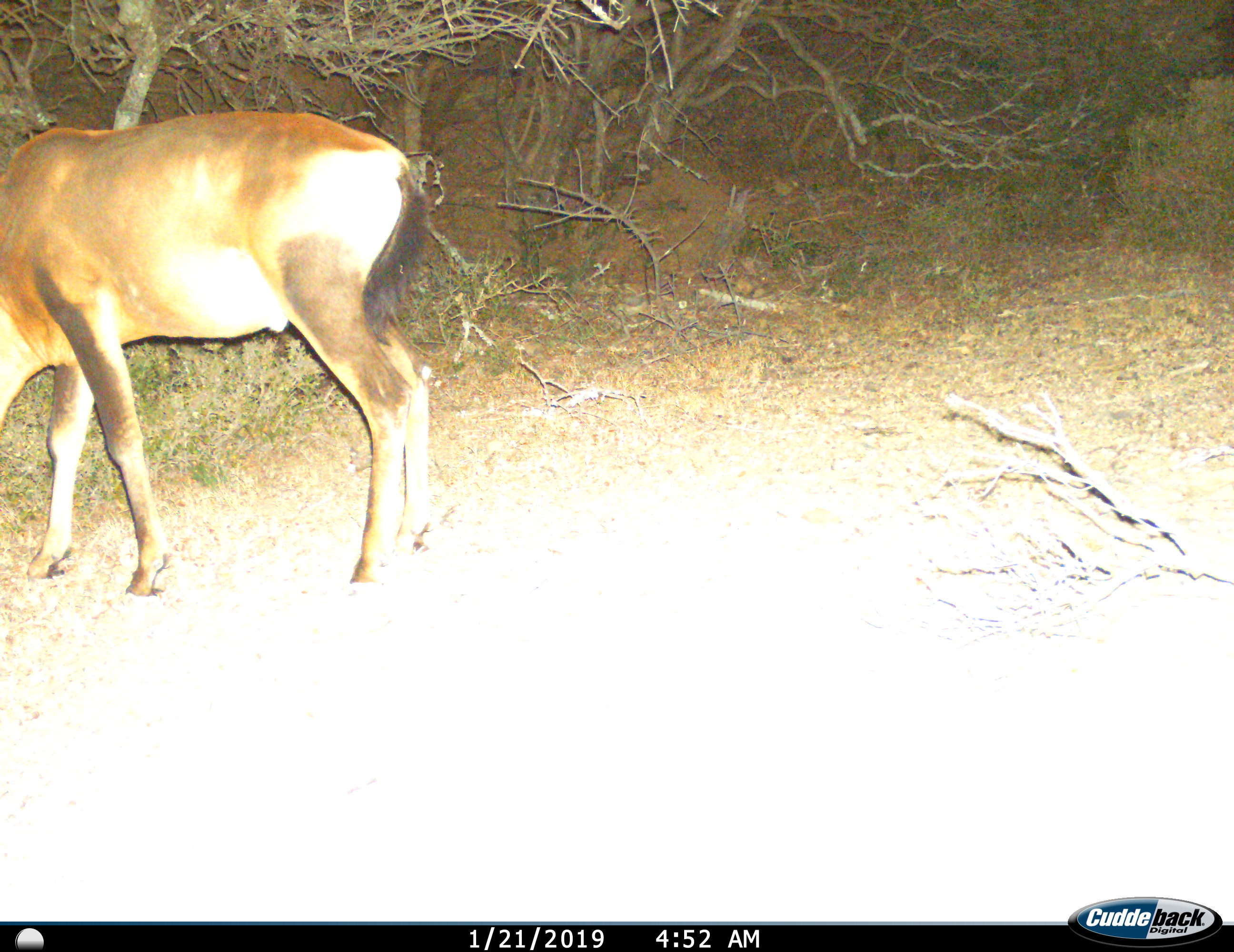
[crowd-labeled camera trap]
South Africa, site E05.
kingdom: Animalia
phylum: Chordata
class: Mammalia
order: Artiodactyla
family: Bovidae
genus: Alcelaphus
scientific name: Alcelaphus buselaphus caama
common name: red hartebeest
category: hartebeestred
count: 1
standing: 29%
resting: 0%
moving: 0%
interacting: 0%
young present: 0%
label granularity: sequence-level